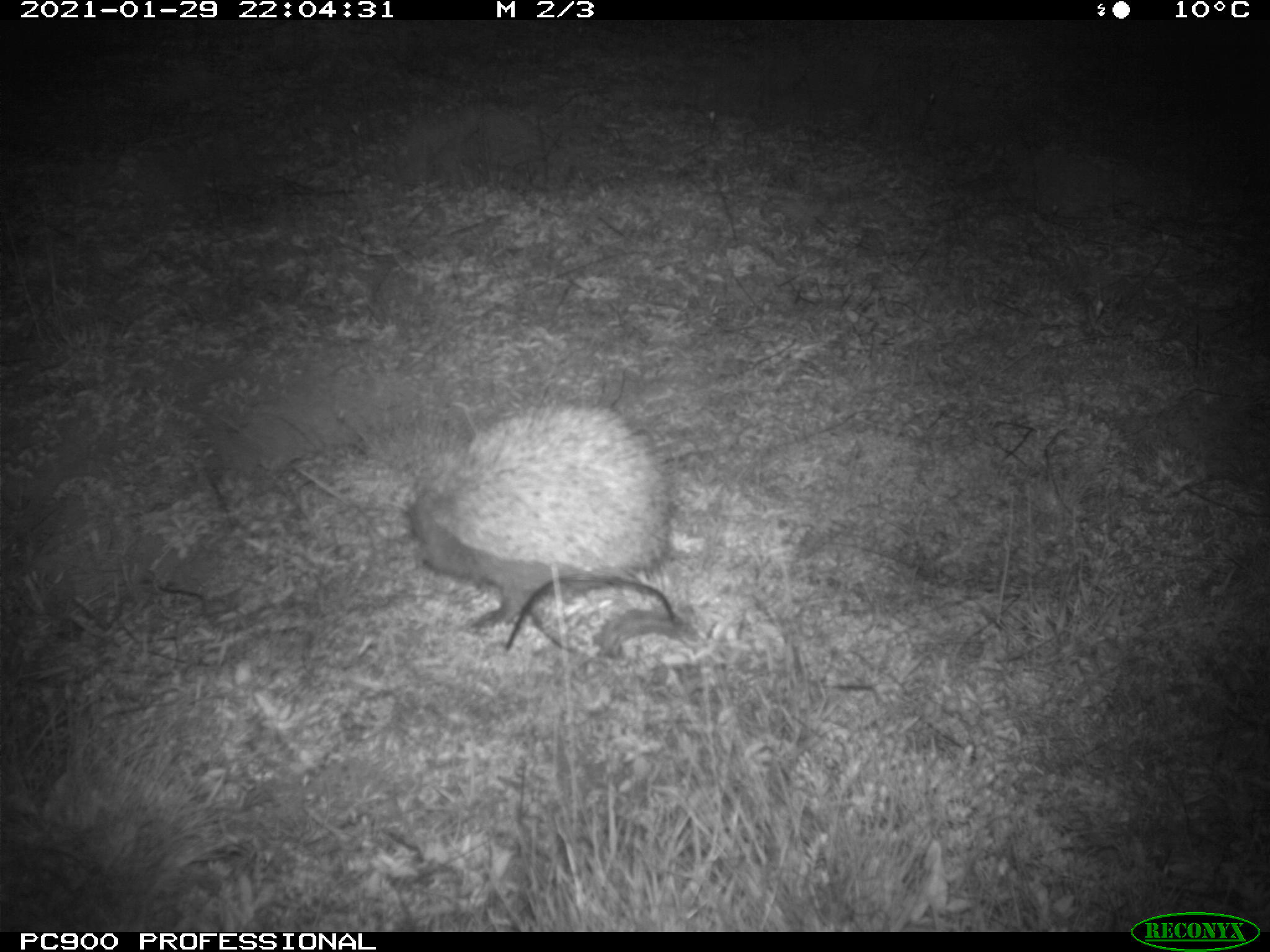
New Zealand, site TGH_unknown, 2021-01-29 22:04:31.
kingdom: Animalia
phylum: Chordata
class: Mammalia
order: Eulipotyphla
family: Erinaceidae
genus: Erinaceus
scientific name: Erinaceus europaeus europaeus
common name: european hedgehog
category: hedgehog